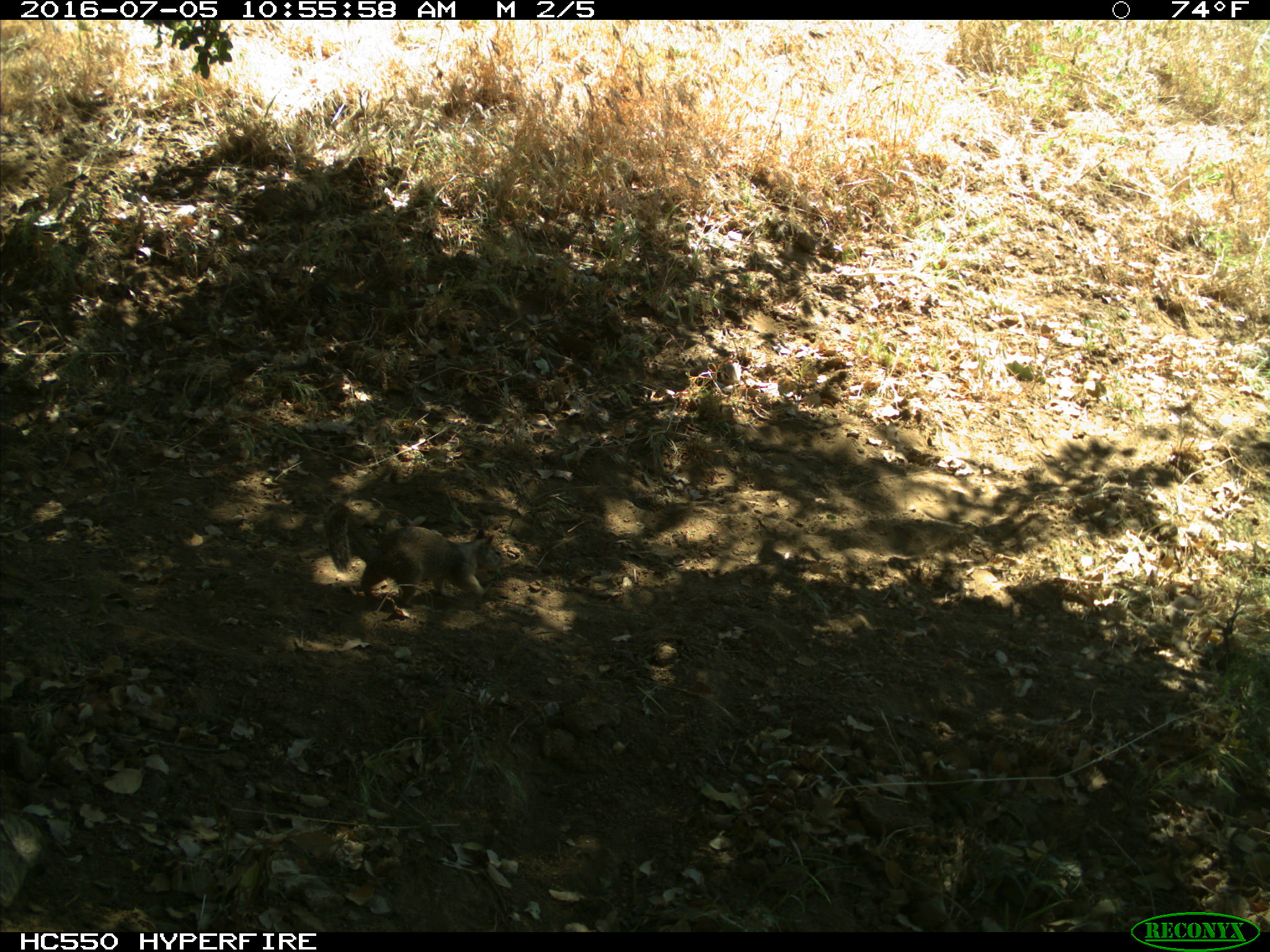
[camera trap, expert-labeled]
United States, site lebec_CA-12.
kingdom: Animalia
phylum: Chordata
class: Mammalia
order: Rodentia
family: Sciuridae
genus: Otospermophilus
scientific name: Otospermophilus beecheyi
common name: california ground squirrel